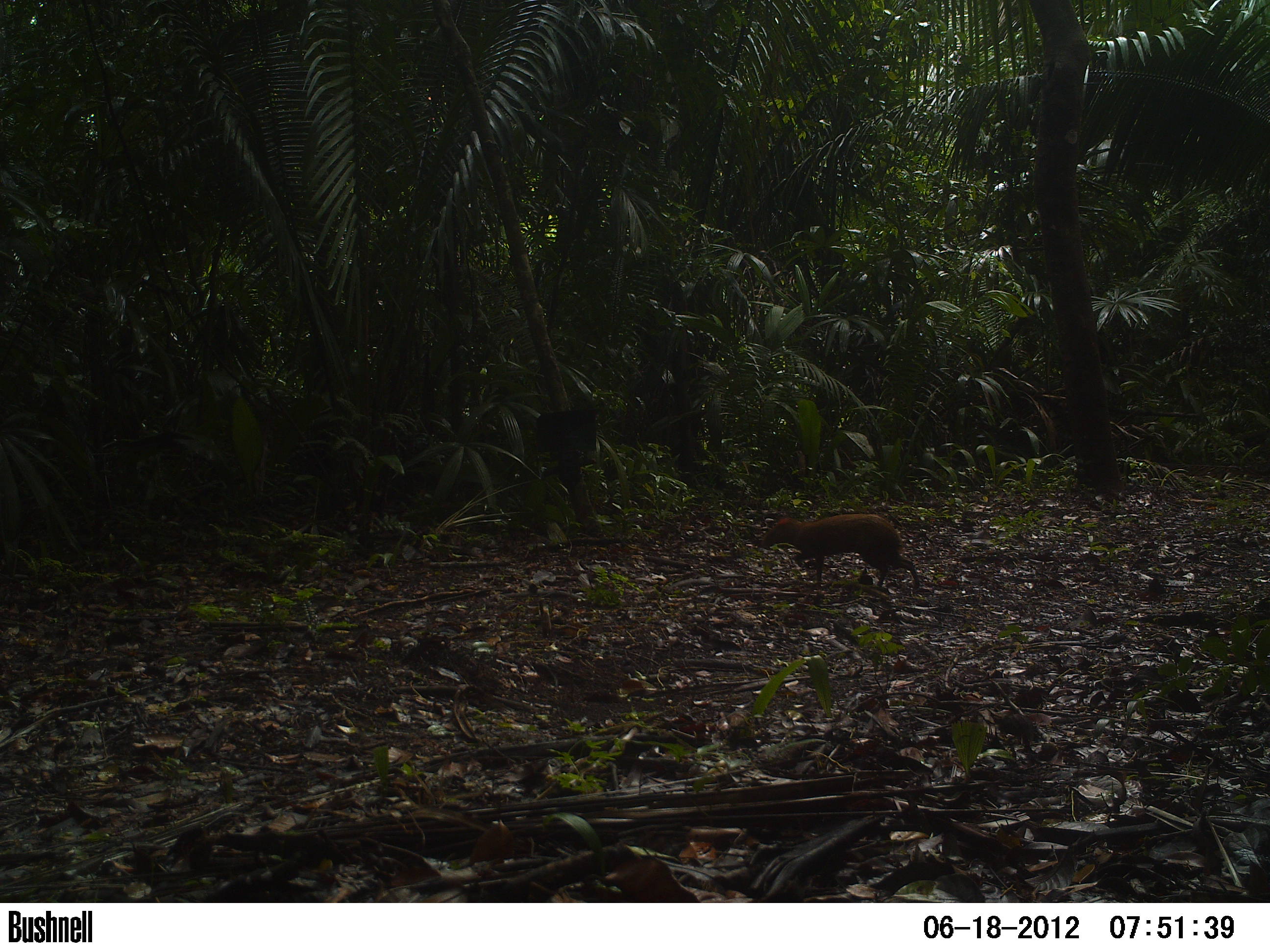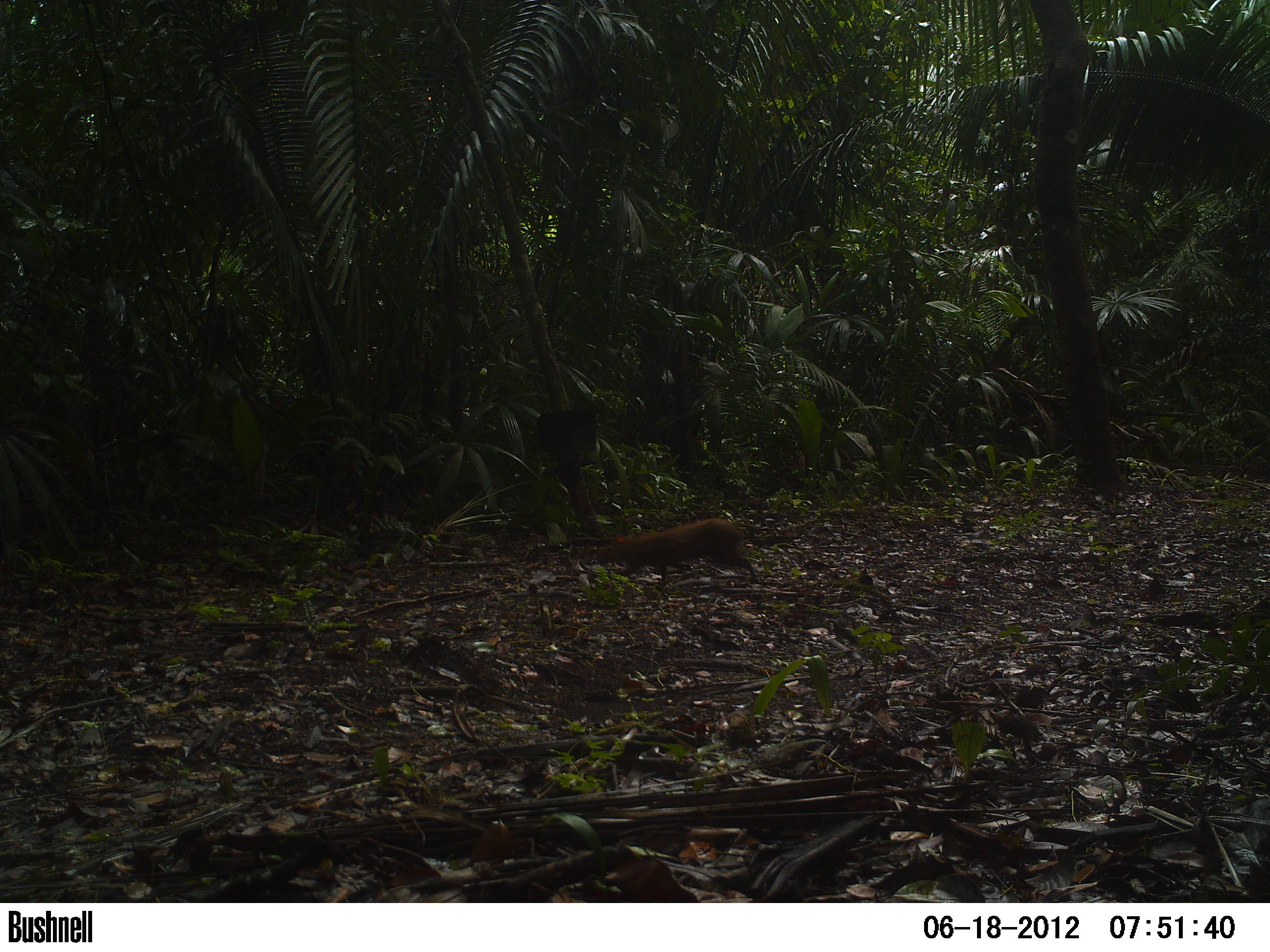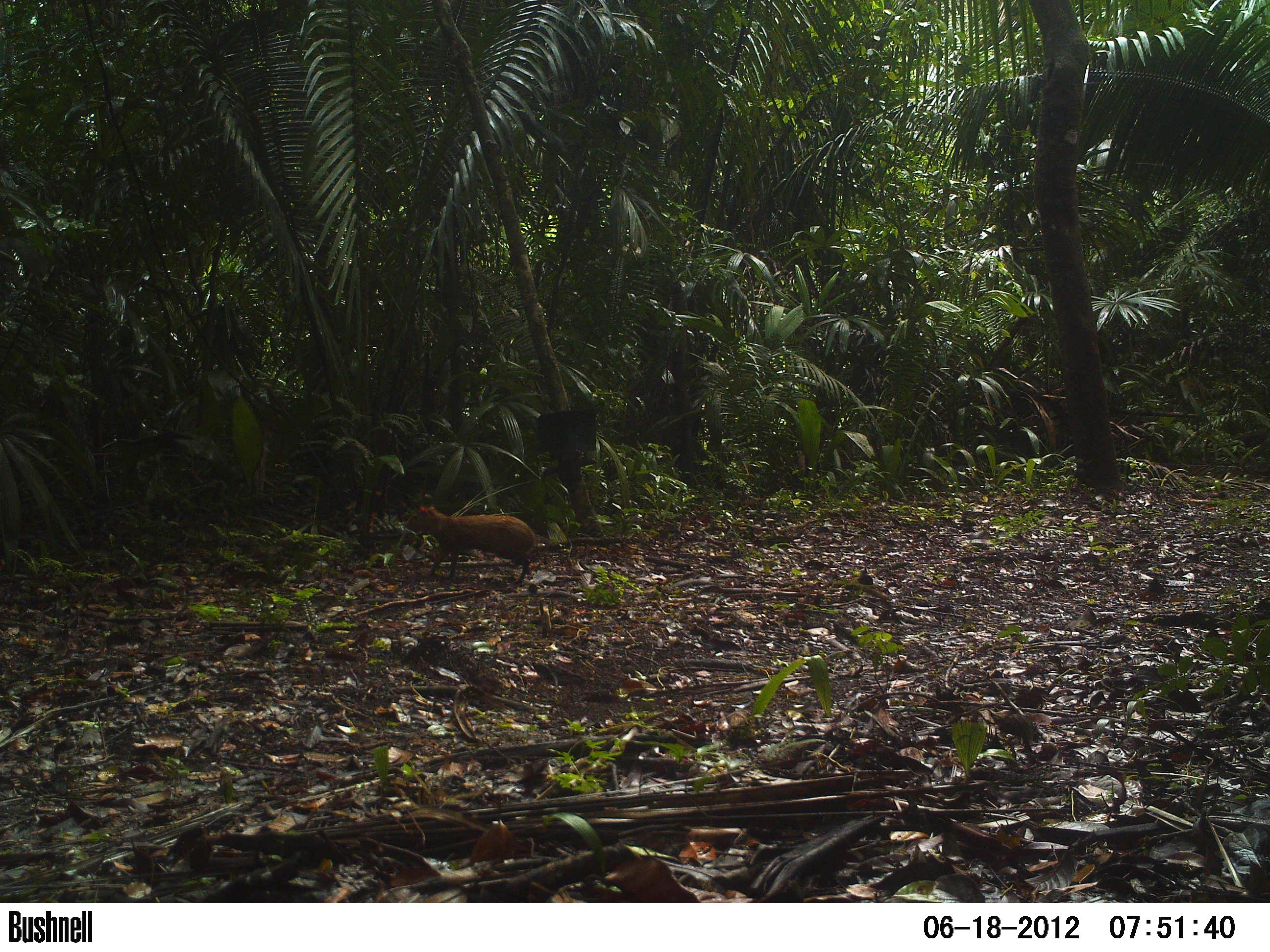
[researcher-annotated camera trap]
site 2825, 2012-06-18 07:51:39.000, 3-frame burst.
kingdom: Animalia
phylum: Chordata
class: Mammalia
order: Rodentia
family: Dasyproctidae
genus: Dasyprocta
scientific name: Dasyprocta punctata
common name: central american agouti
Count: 1.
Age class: adult.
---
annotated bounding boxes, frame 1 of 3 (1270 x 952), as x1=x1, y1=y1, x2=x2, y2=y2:
dasyprocta punctata: x1=758, y1=513, x2=920, y2=593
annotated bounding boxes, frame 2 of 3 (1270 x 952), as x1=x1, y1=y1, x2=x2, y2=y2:
dasyprocta punctata: x1=590, y1=518, x2=757, y2=591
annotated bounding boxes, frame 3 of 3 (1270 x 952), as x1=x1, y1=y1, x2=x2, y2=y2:
dasyprocta punctata: x1=404, y1=504, x2=536, y2=585